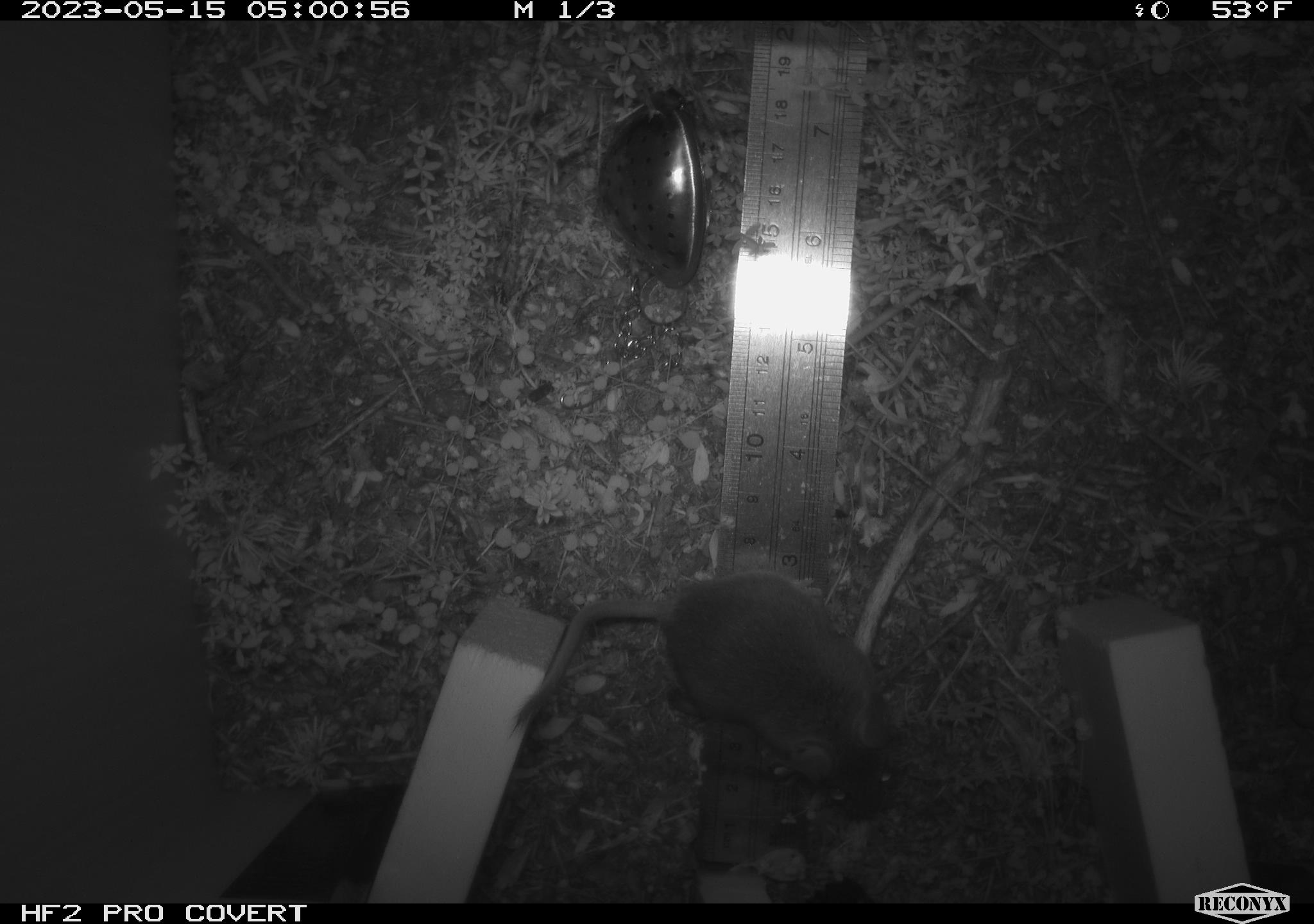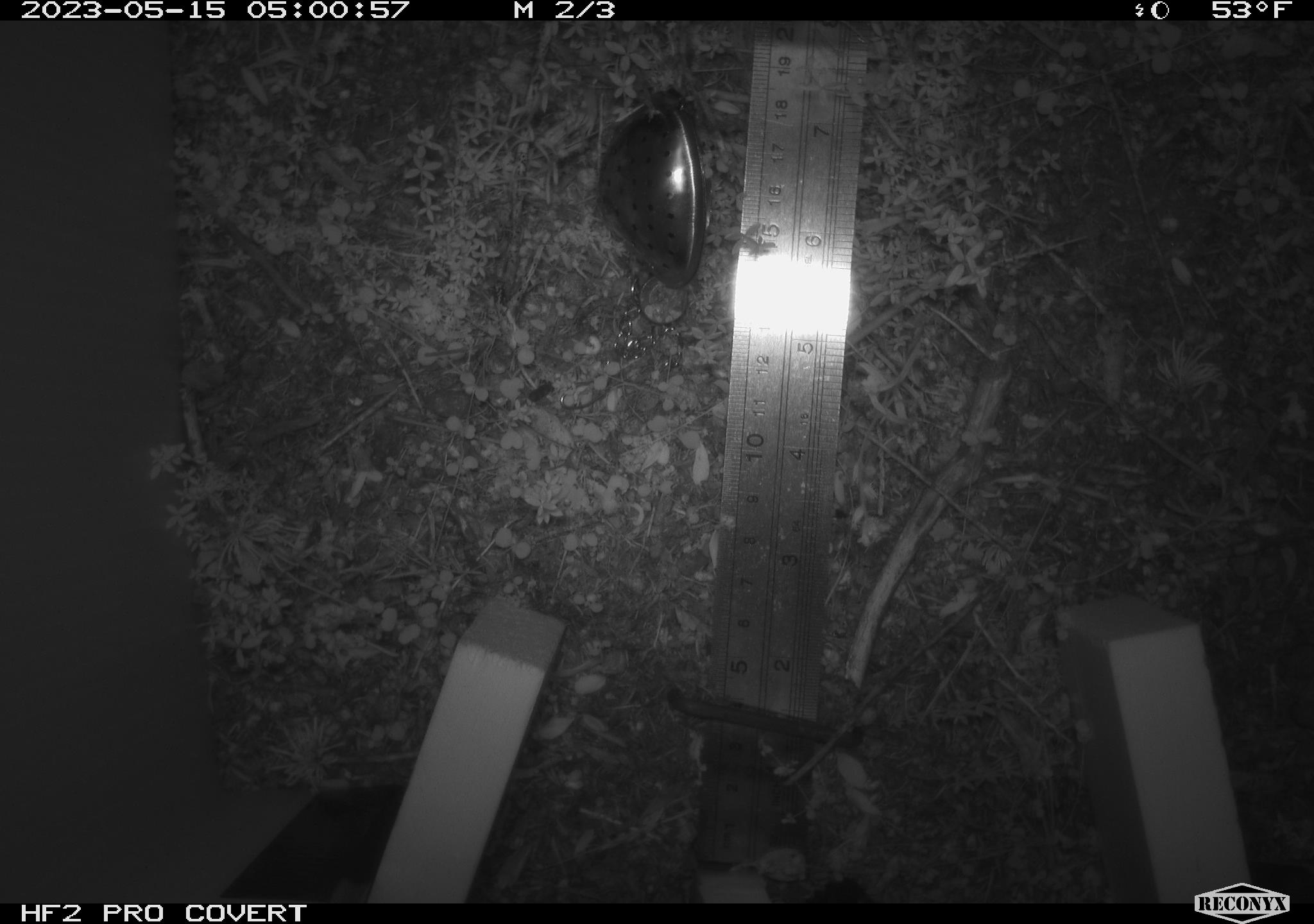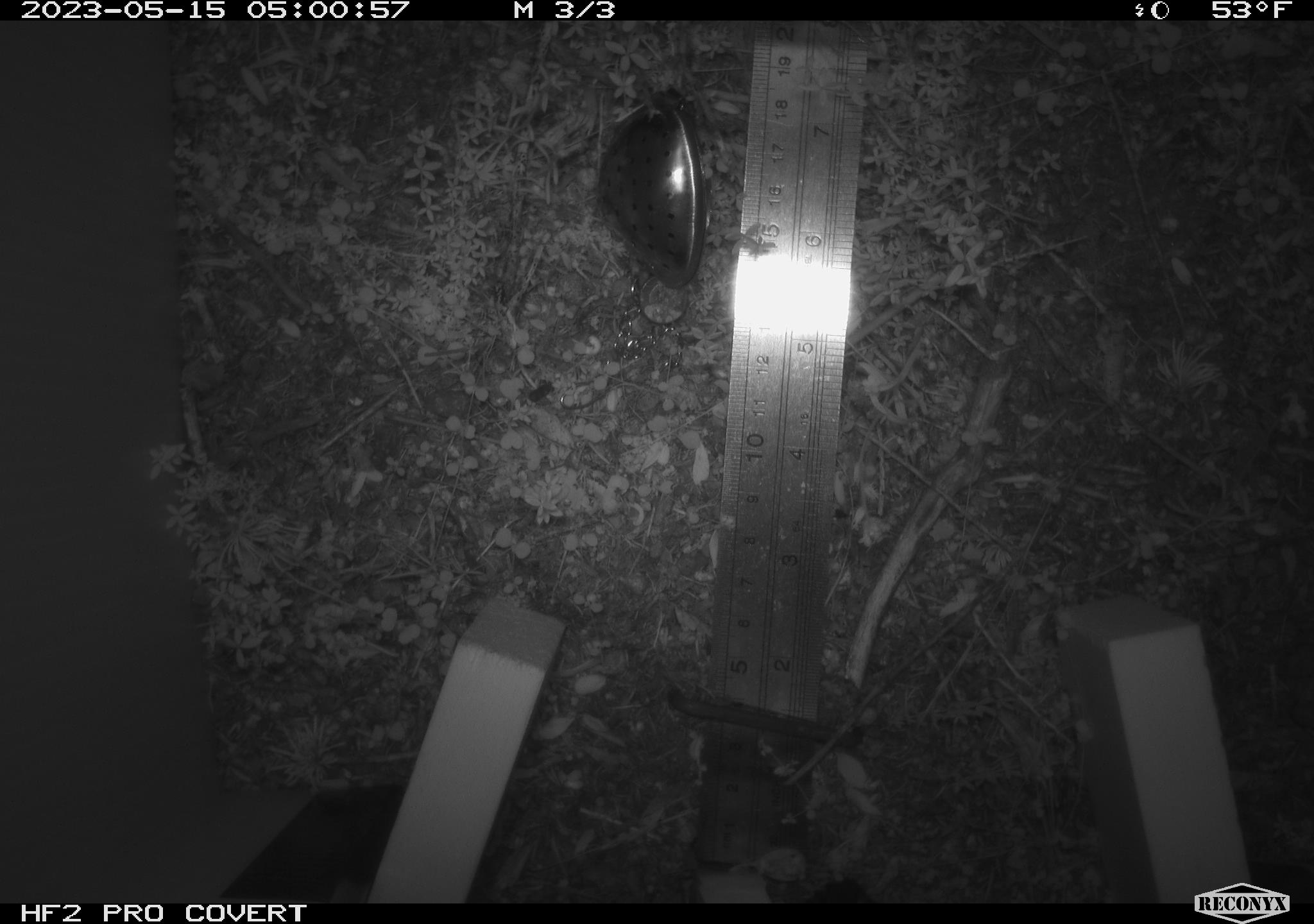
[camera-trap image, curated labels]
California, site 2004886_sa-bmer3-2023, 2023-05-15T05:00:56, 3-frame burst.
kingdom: Animalia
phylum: Chordata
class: Mammalia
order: Rodentia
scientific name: Rodentia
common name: mouse species